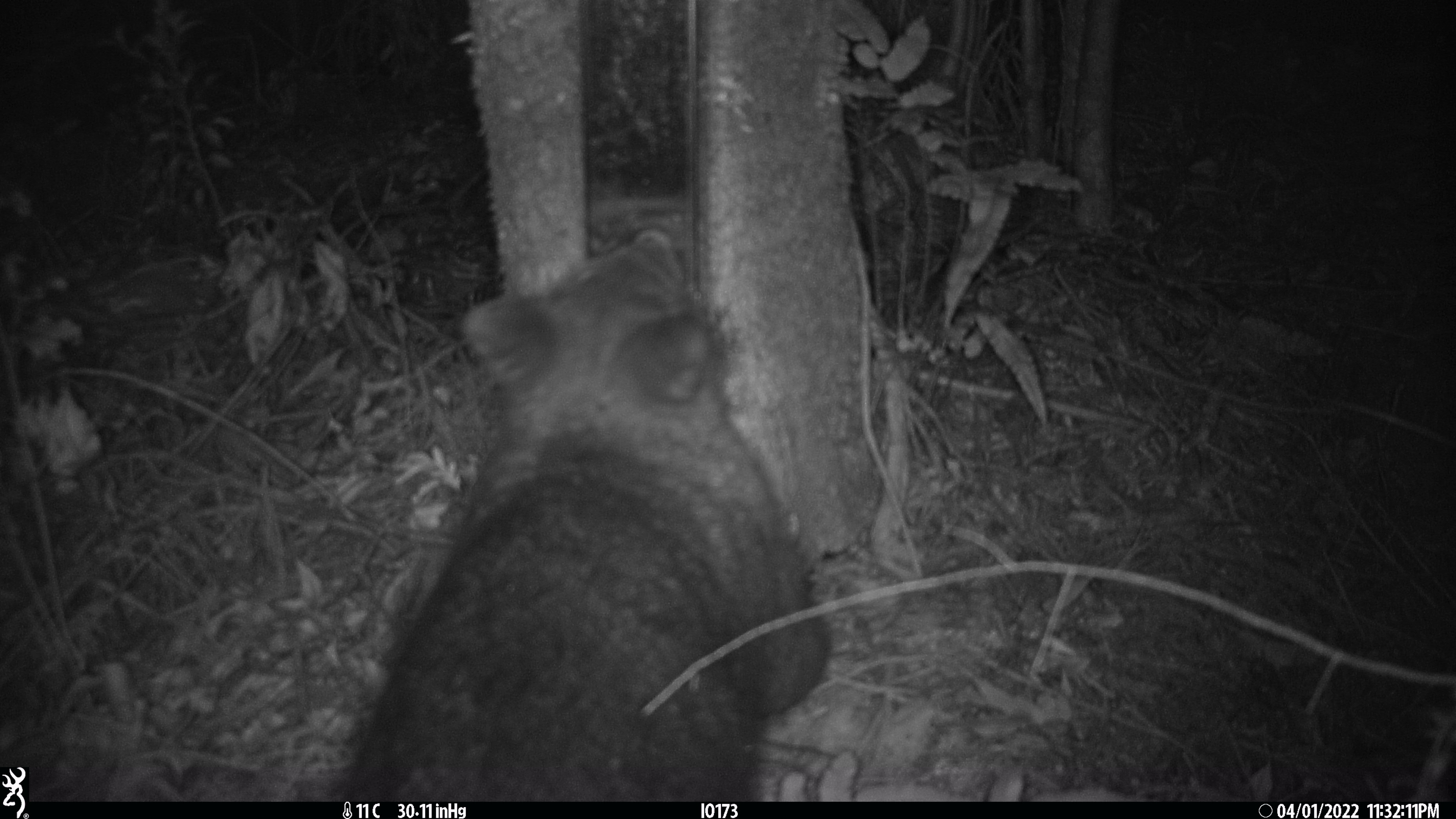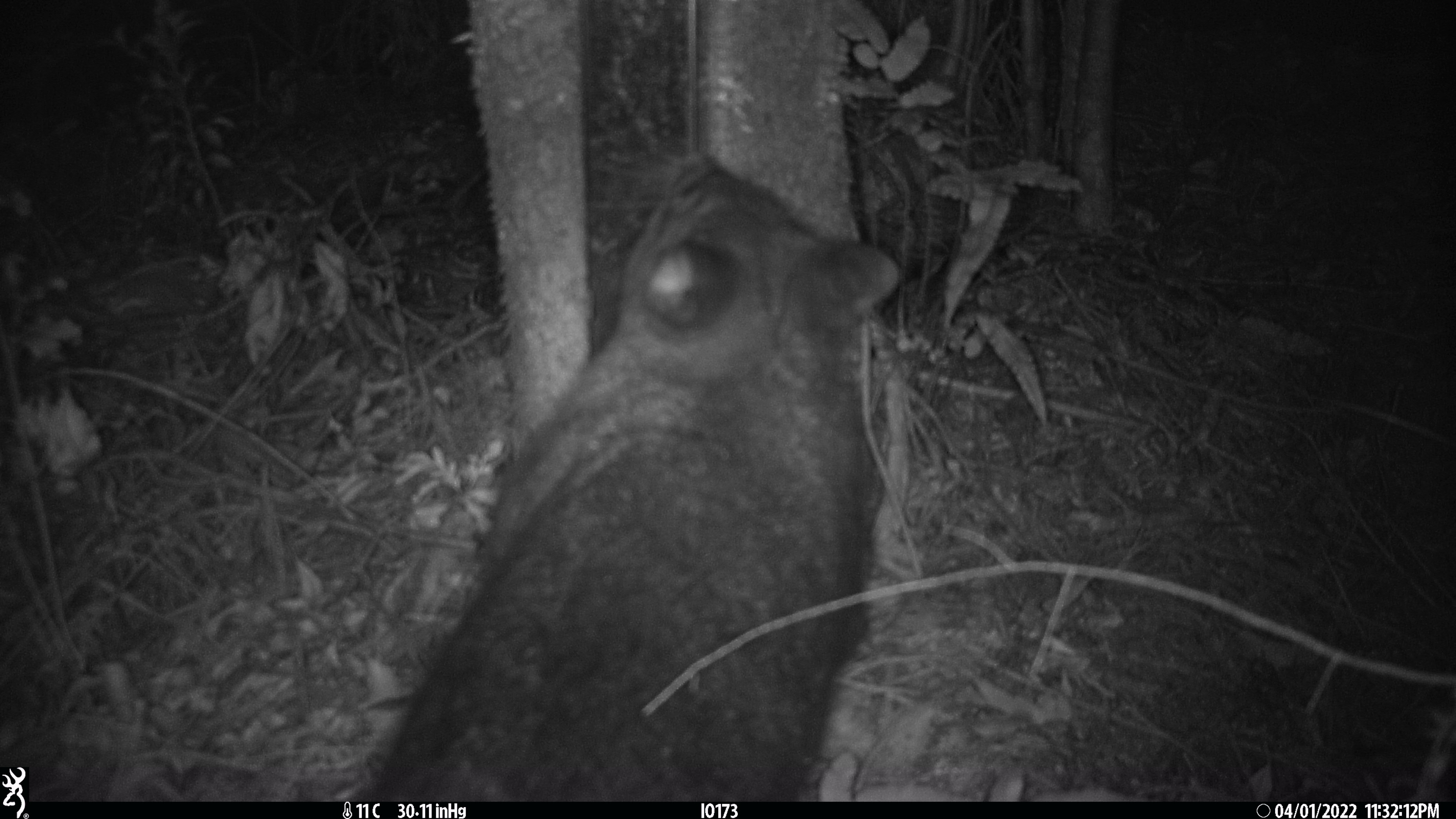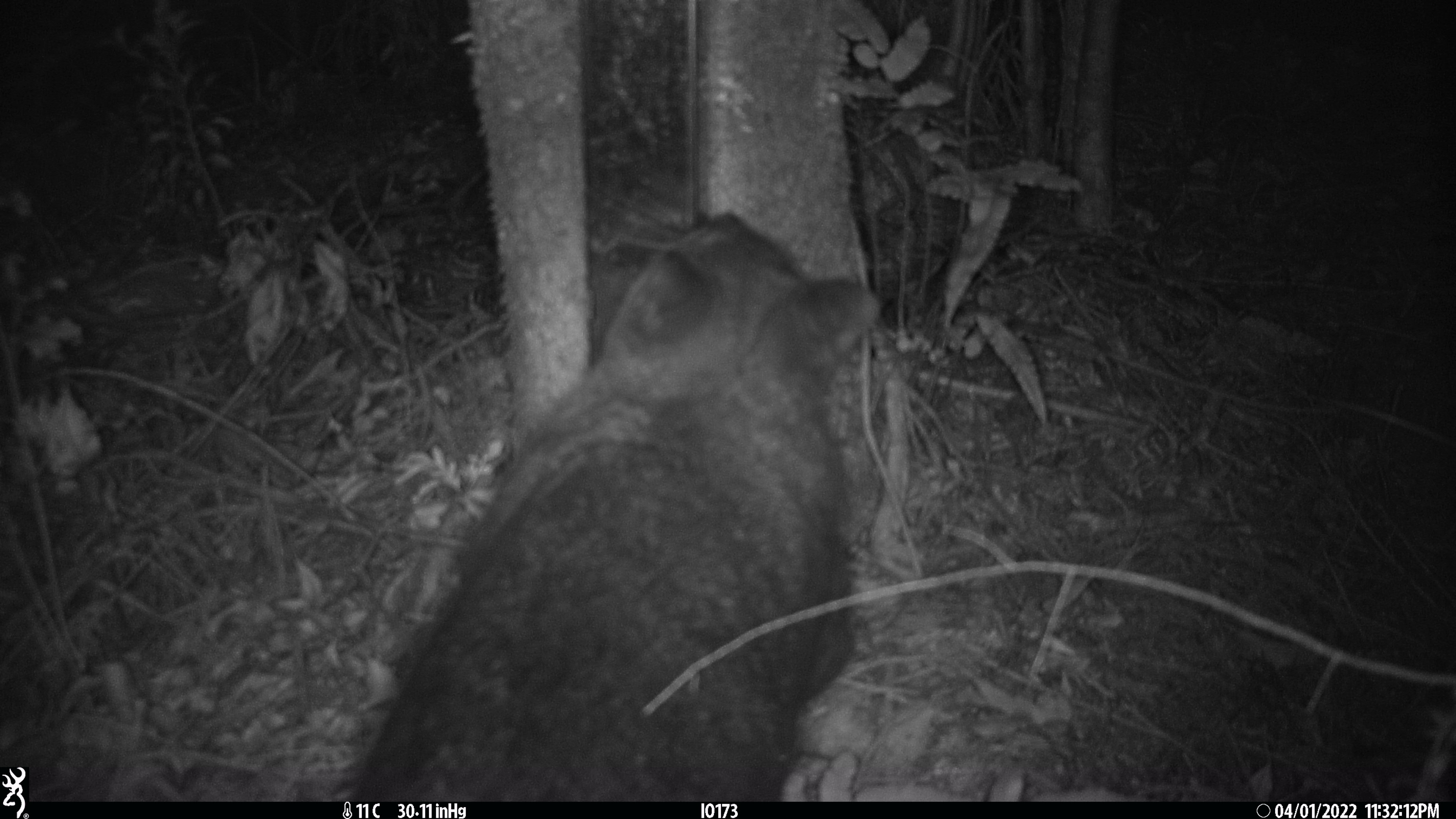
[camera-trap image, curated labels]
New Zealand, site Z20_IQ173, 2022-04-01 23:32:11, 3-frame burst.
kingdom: Animalia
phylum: Chordata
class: Mammalia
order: Diprotodontia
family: Phalangeridae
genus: Trichosurus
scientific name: Trichosurus vulpecula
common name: common brushtail possum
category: possum